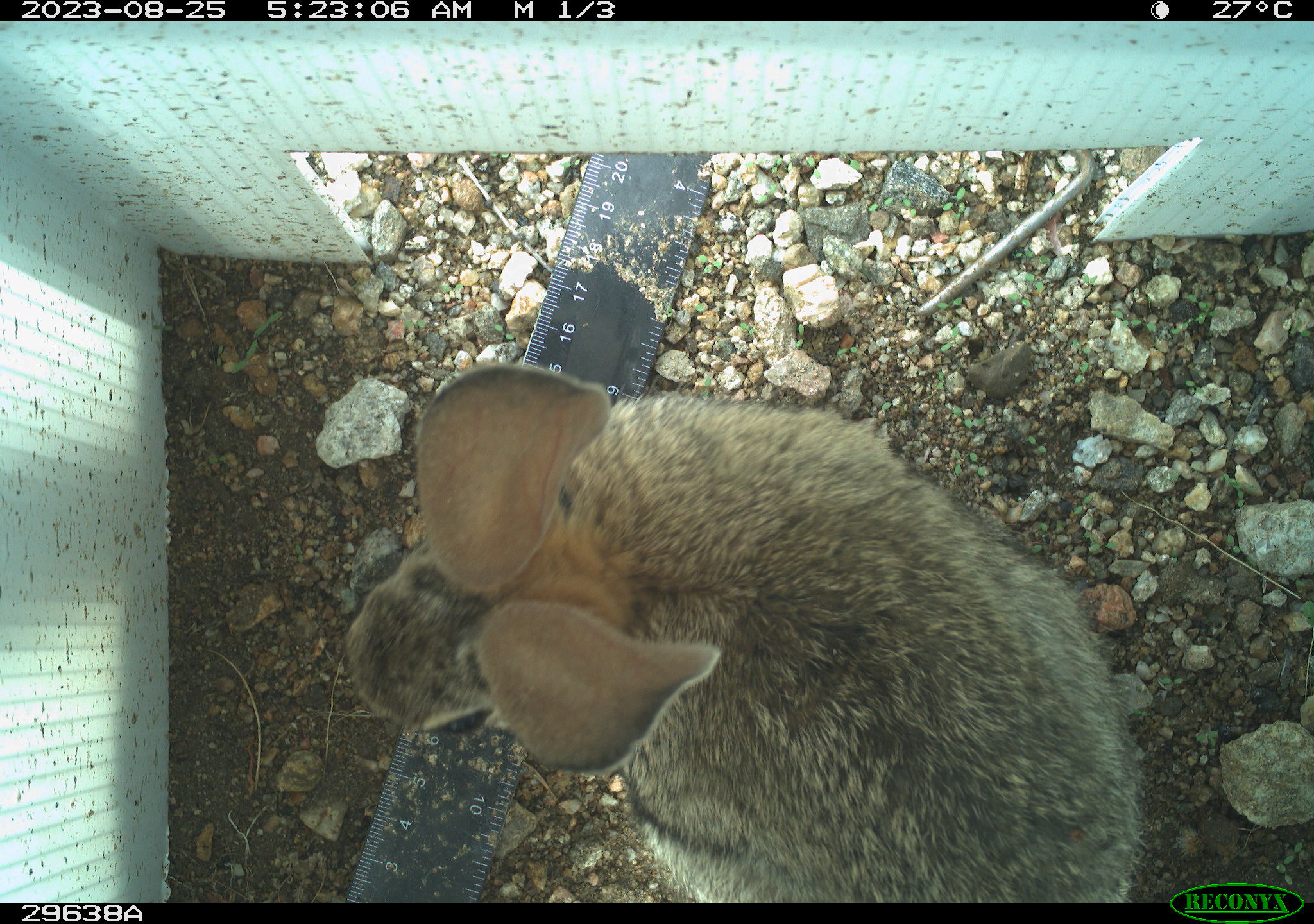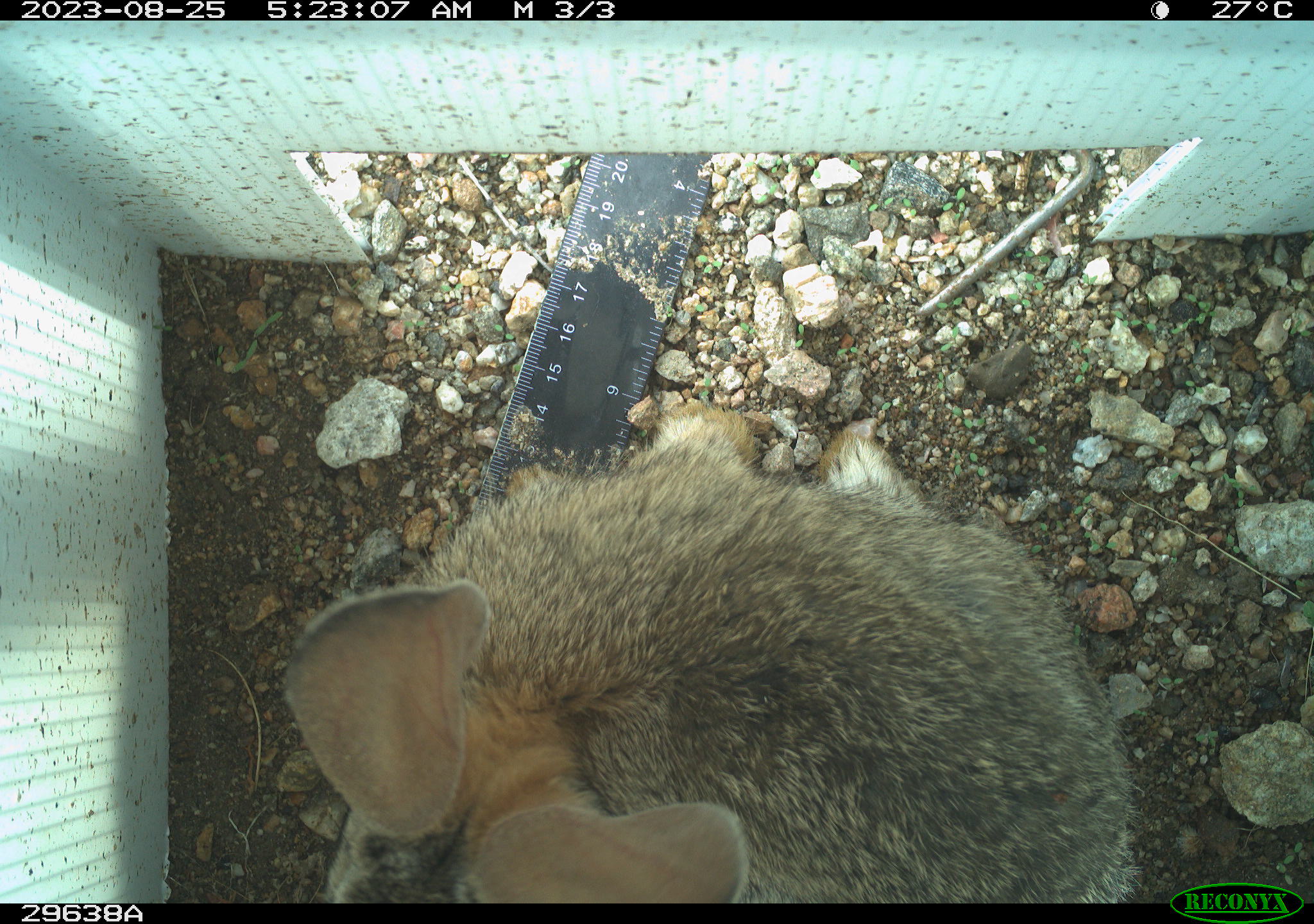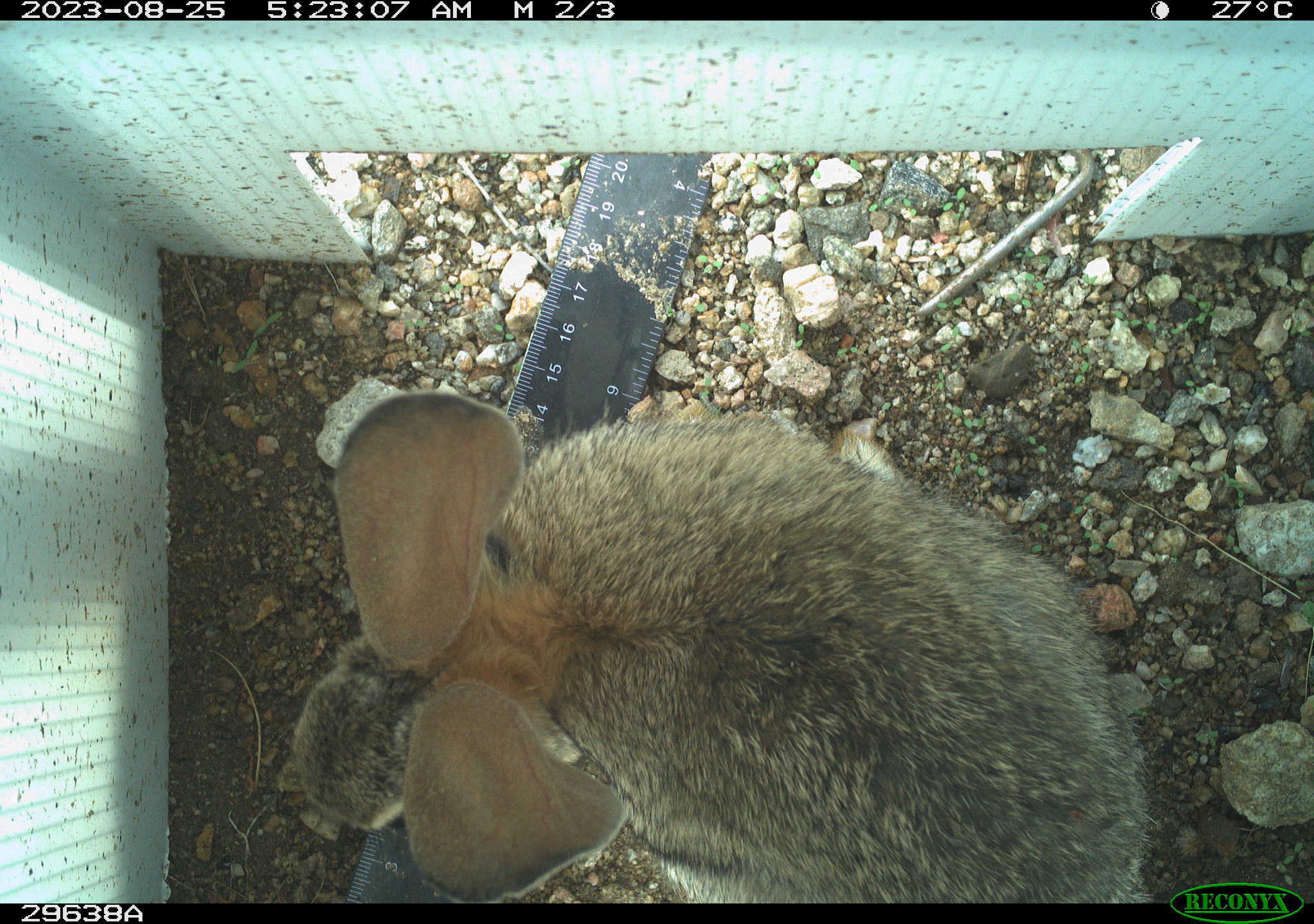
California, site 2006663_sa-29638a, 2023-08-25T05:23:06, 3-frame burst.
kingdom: Animalia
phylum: Chordata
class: Mammalia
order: Lagomorpha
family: Leporidae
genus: Lepus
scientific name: Lepus californicus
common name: black-tailed jackrabbit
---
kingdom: Animalia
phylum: Chordata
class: Mammalia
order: Lagomorpha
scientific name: Lagomorpha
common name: hares, rabbits, and pikas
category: lagomorpha order